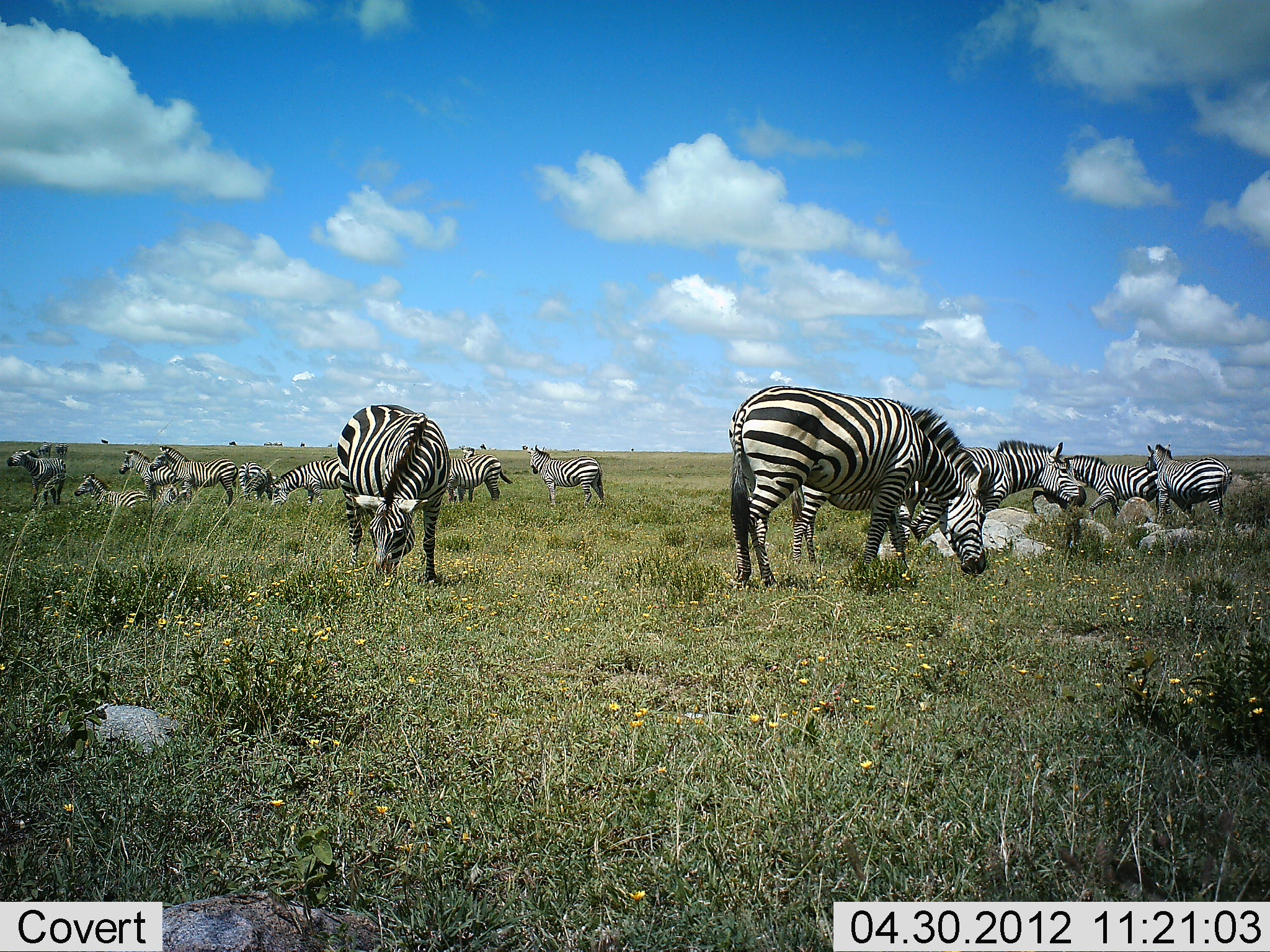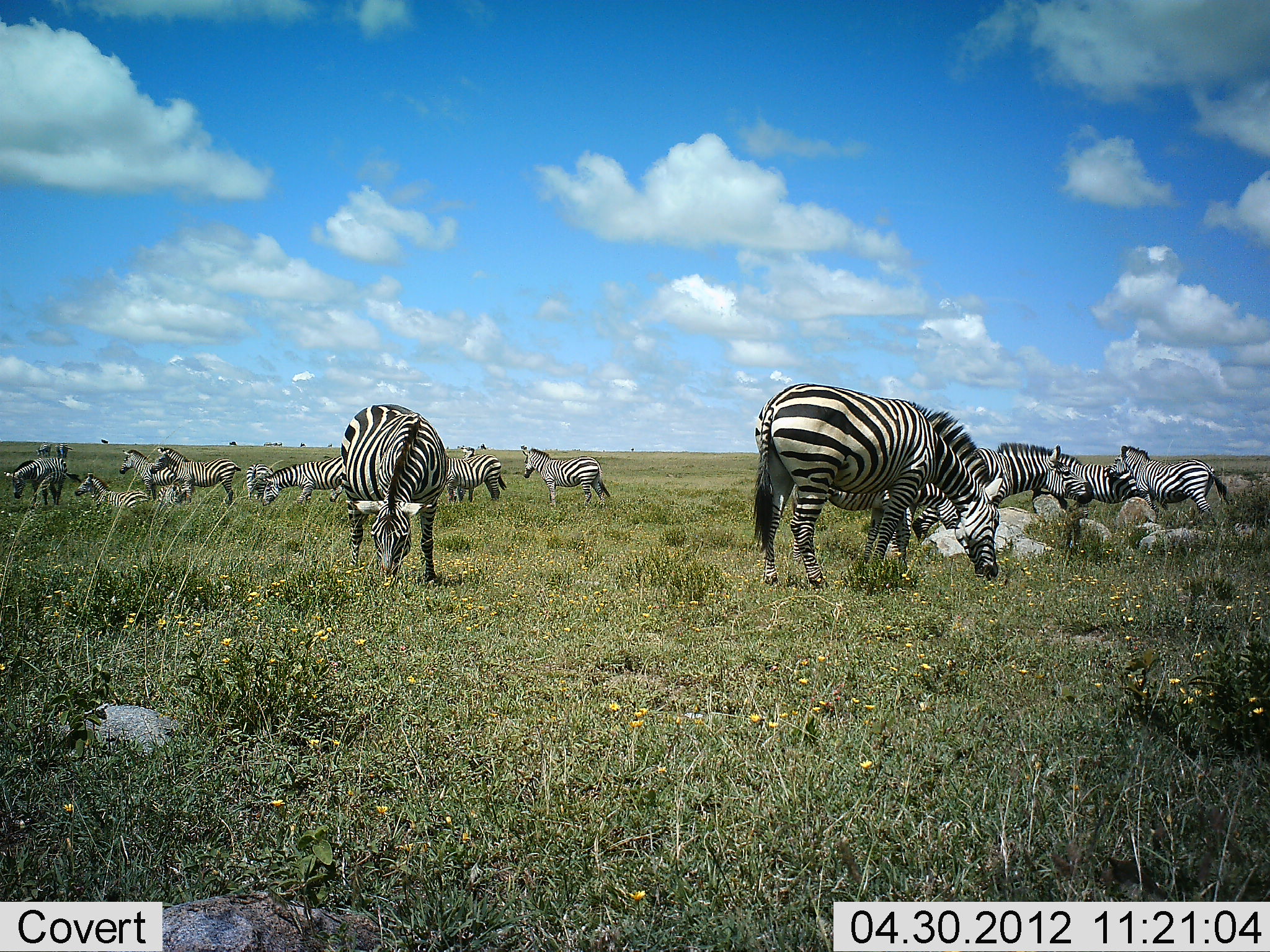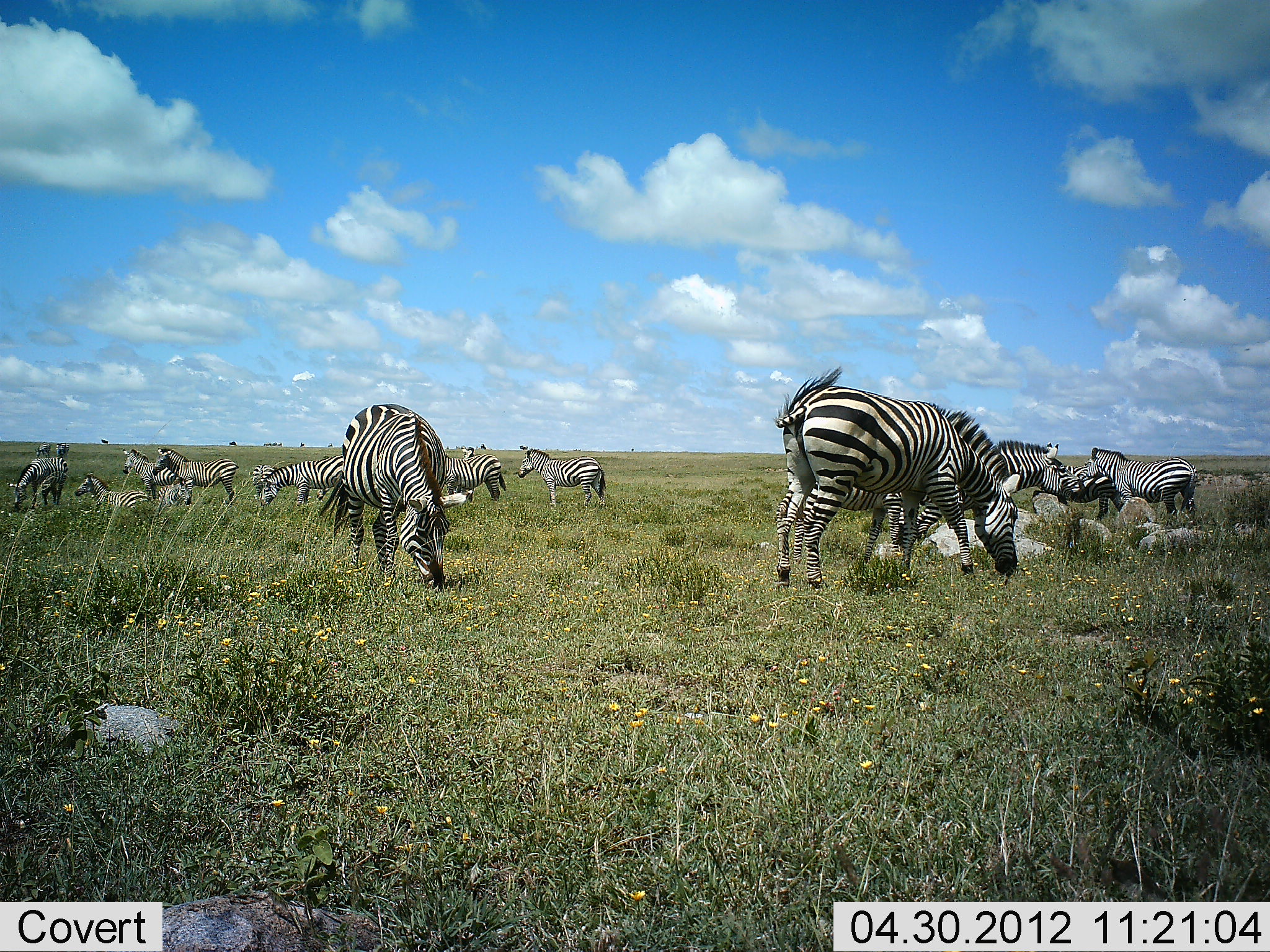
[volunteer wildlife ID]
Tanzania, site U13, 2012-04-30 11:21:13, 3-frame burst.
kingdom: Animalia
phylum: Chordata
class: Mammalia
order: Perissodactyla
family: Equidae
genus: Equus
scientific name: Equus quagga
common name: plains zebra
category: zebra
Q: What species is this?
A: Zebra (plains zebra) (Equus quagga).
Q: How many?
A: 11-50.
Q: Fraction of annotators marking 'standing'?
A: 78%.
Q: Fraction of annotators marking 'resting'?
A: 67%.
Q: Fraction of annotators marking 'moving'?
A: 33%.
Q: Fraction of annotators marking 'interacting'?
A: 22%.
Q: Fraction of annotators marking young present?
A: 11%.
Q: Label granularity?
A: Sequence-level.